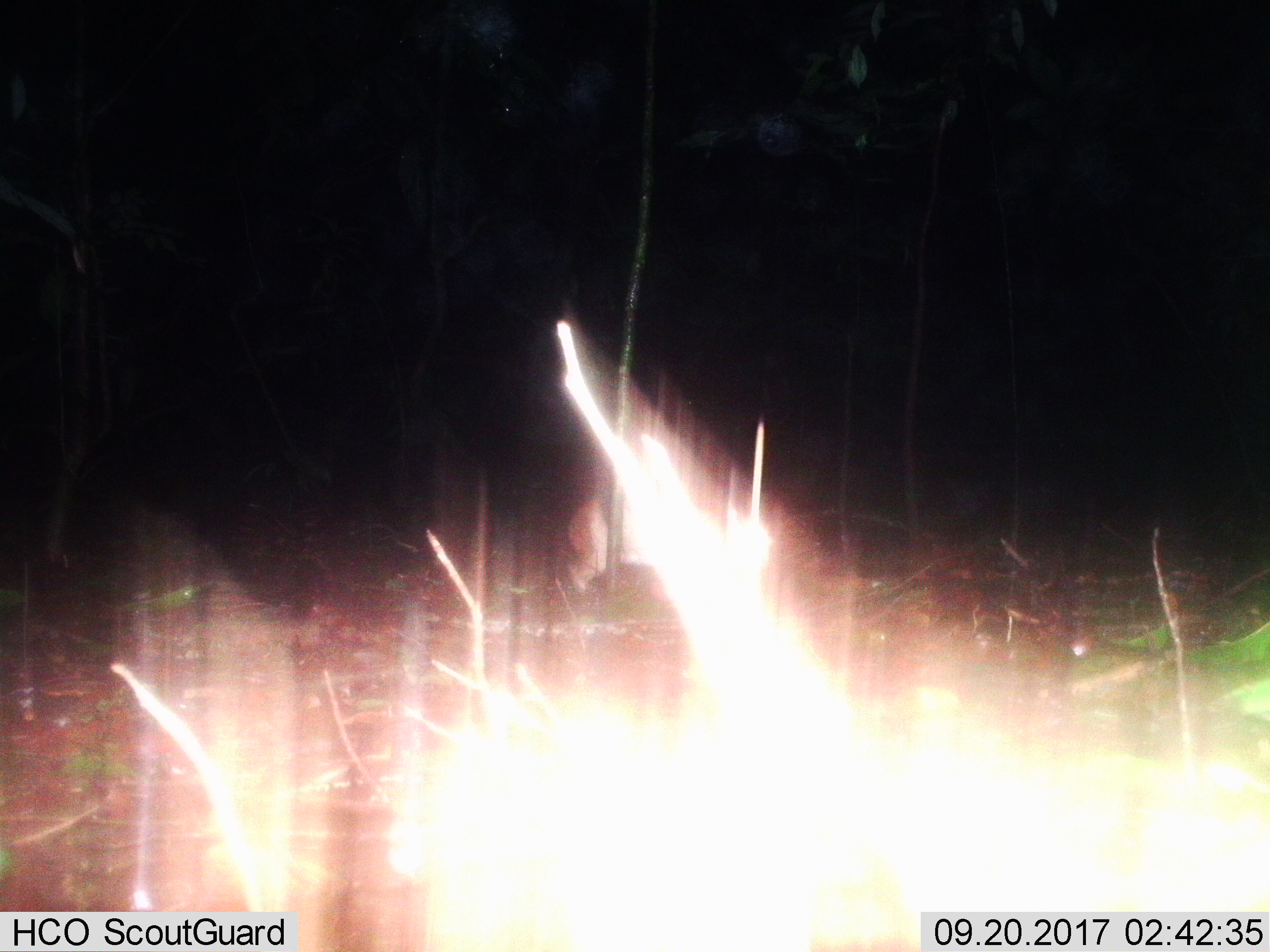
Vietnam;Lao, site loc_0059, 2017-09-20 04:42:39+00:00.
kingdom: Animalia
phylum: Chordata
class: Mammalia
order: Lagomorpha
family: Leporidae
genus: Nesolagus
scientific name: Nesolagus timminsi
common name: annamite striped rabbit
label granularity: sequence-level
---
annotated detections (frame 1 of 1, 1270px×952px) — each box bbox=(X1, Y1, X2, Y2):
annamite striped rabbit: bbox=(564, 479, 655, 593)